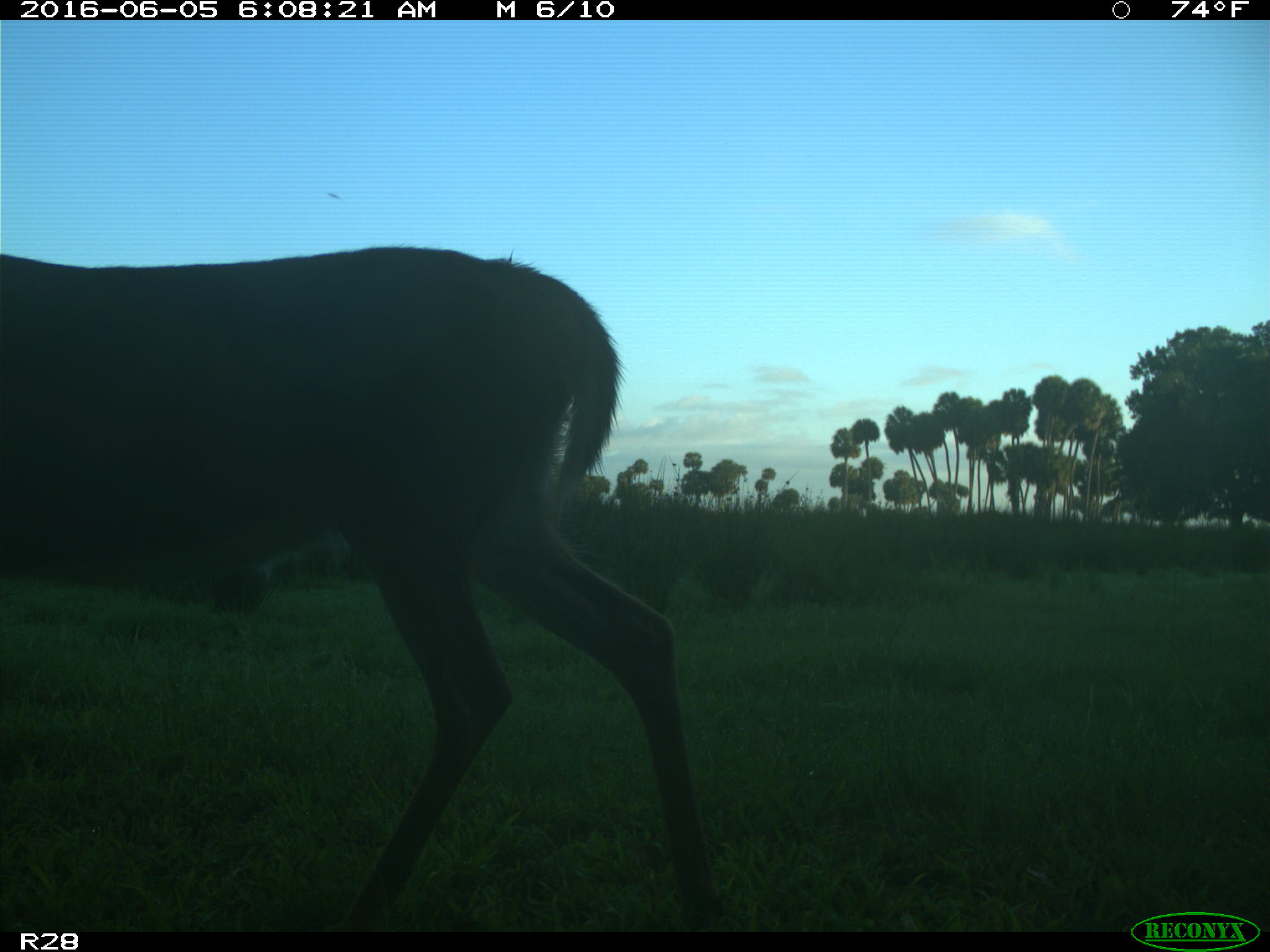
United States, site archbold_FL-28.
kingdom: Animalia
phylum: Chordata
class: Mammalia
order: Artiodactyla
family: Cervidae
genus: Odocoileus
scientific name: Odocoileus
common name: deer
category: unidentified deer